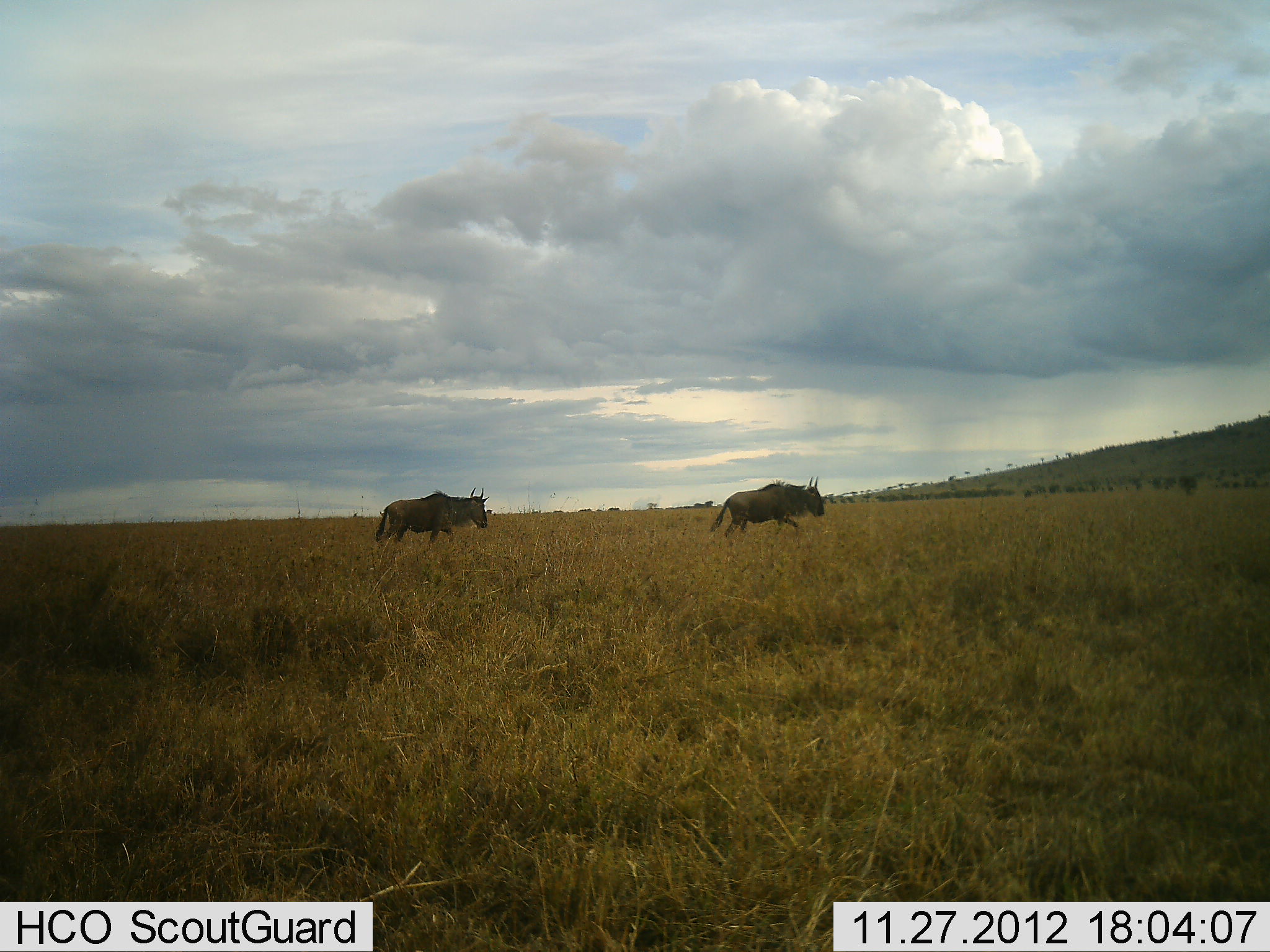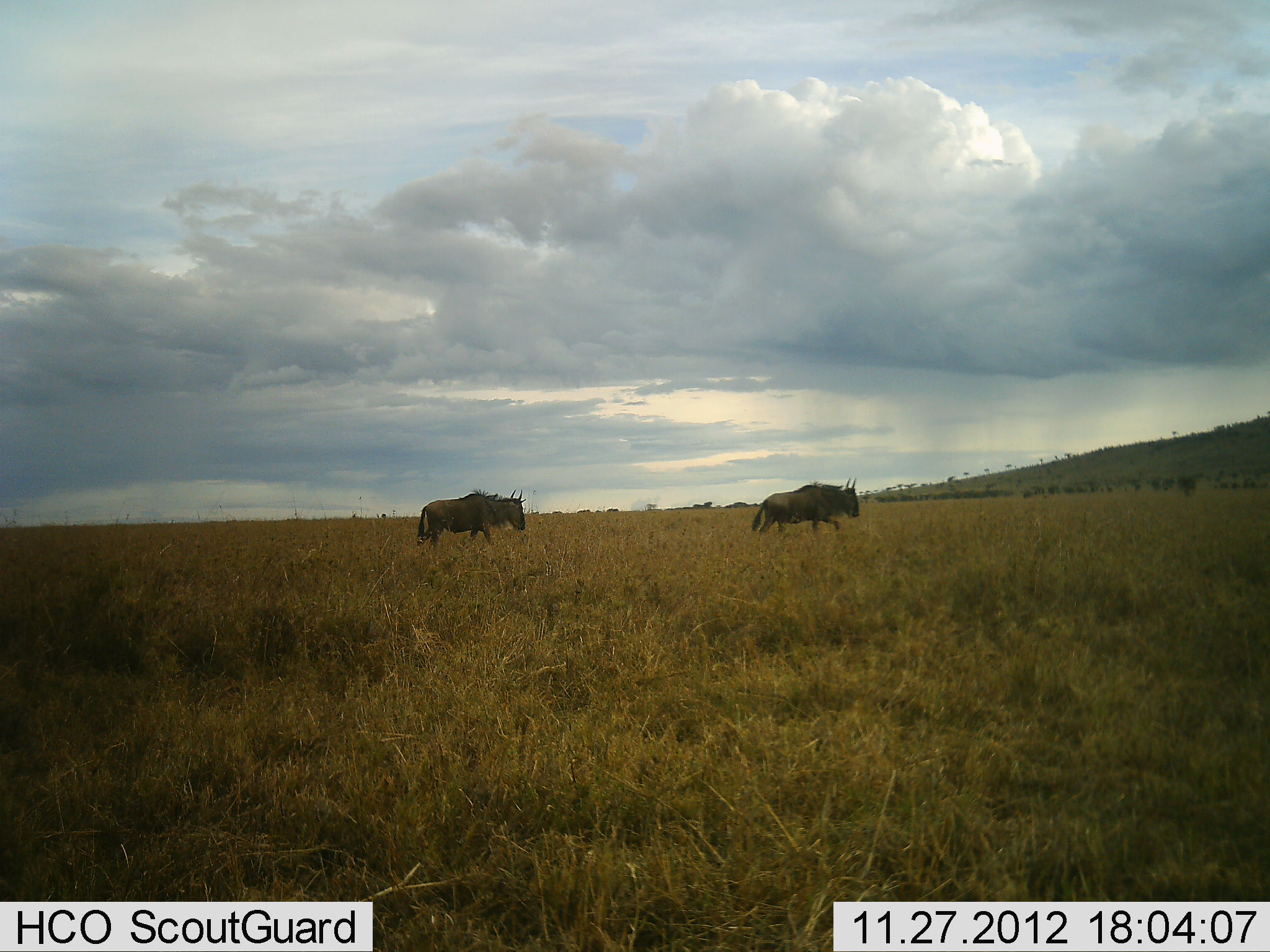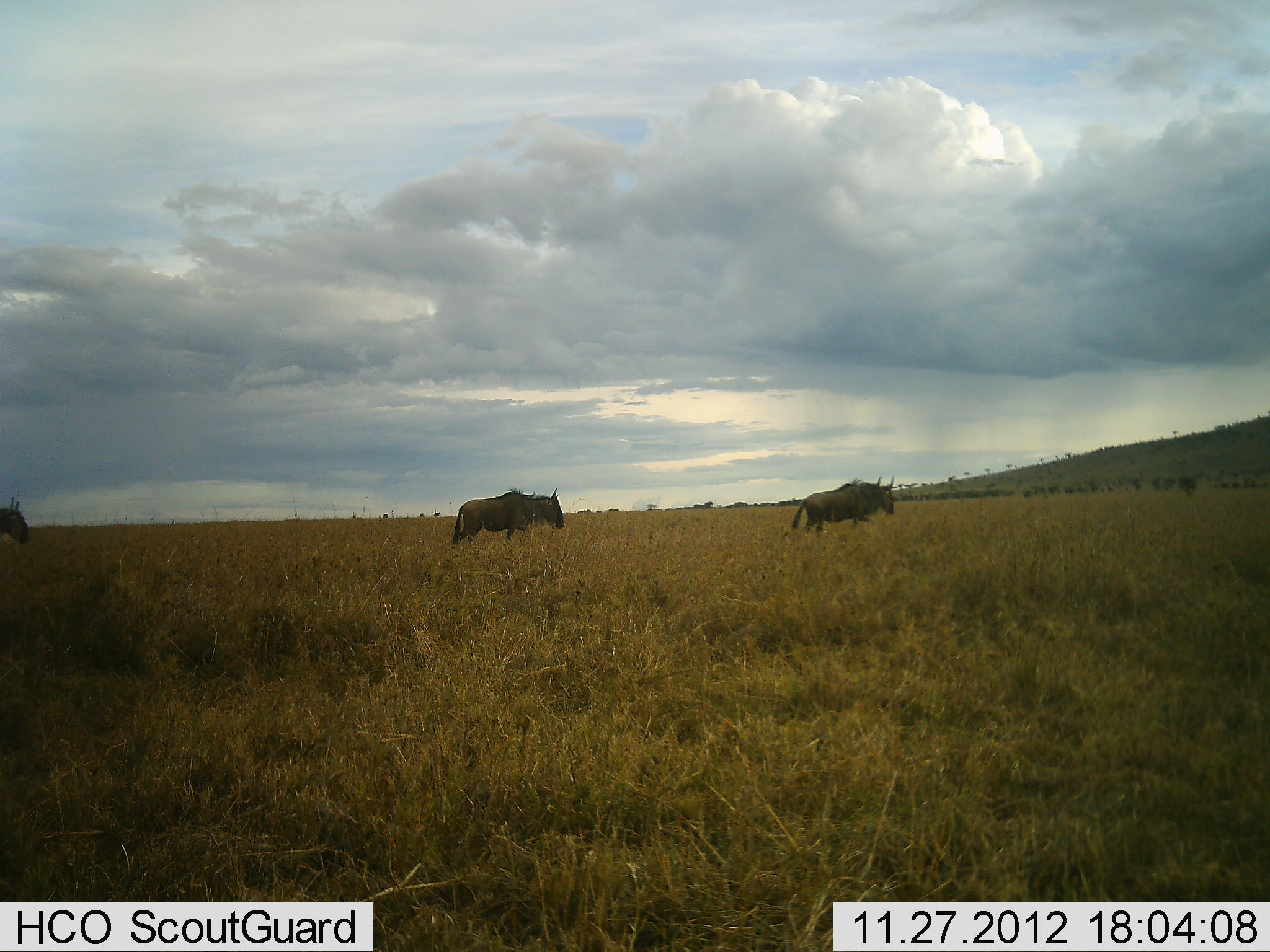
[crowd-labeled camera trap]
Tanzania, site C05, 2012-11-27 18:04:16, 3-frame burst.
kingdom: Animalia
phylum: Chordata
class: Mammalia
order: Artiodactyla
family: Bovidae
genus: Connochaetes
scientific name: Connochaetes taurinus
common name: blue wildebeest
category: wildebeest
Wildebeest (blue wildebeest) (Connochaetes taurinus), count 3. Behavior (volunteer vote fractions): standing 6%, resting 0%, moving 100%, interacting 0%. Young present (vote fraction): 0%. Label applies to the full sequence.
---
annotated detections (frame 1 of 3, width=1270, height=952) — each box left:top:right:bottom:
animal: 708:477:826:538; 373:486:489:545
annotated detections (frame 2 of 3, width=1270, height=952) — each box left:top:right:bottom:
animal: 415:488:527:545; 752:480:862:535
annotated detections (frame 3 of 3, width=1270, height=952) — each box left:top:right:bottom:
animal: 452:488:566:544; 791:475:898:534; 0:496:32:547